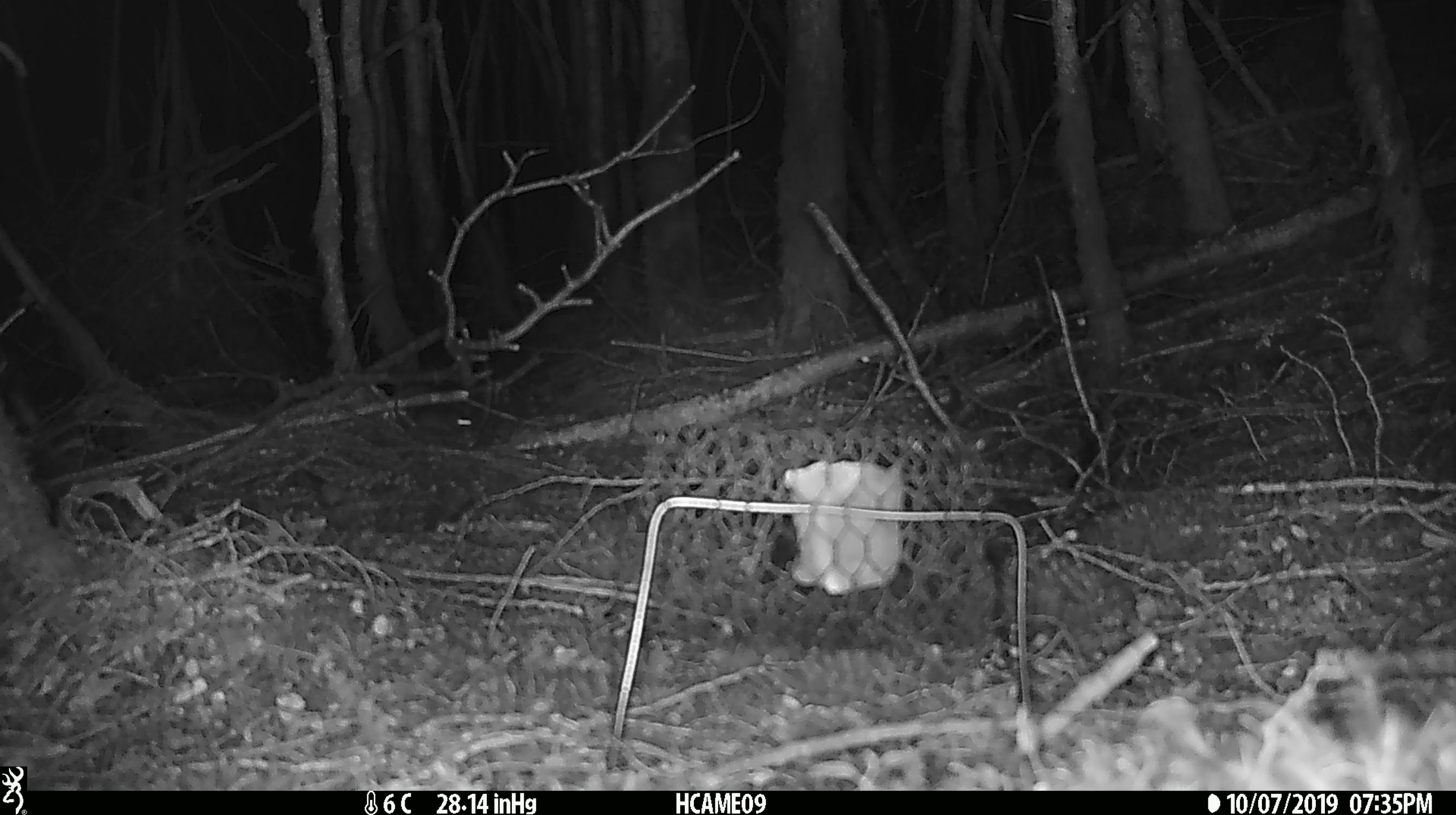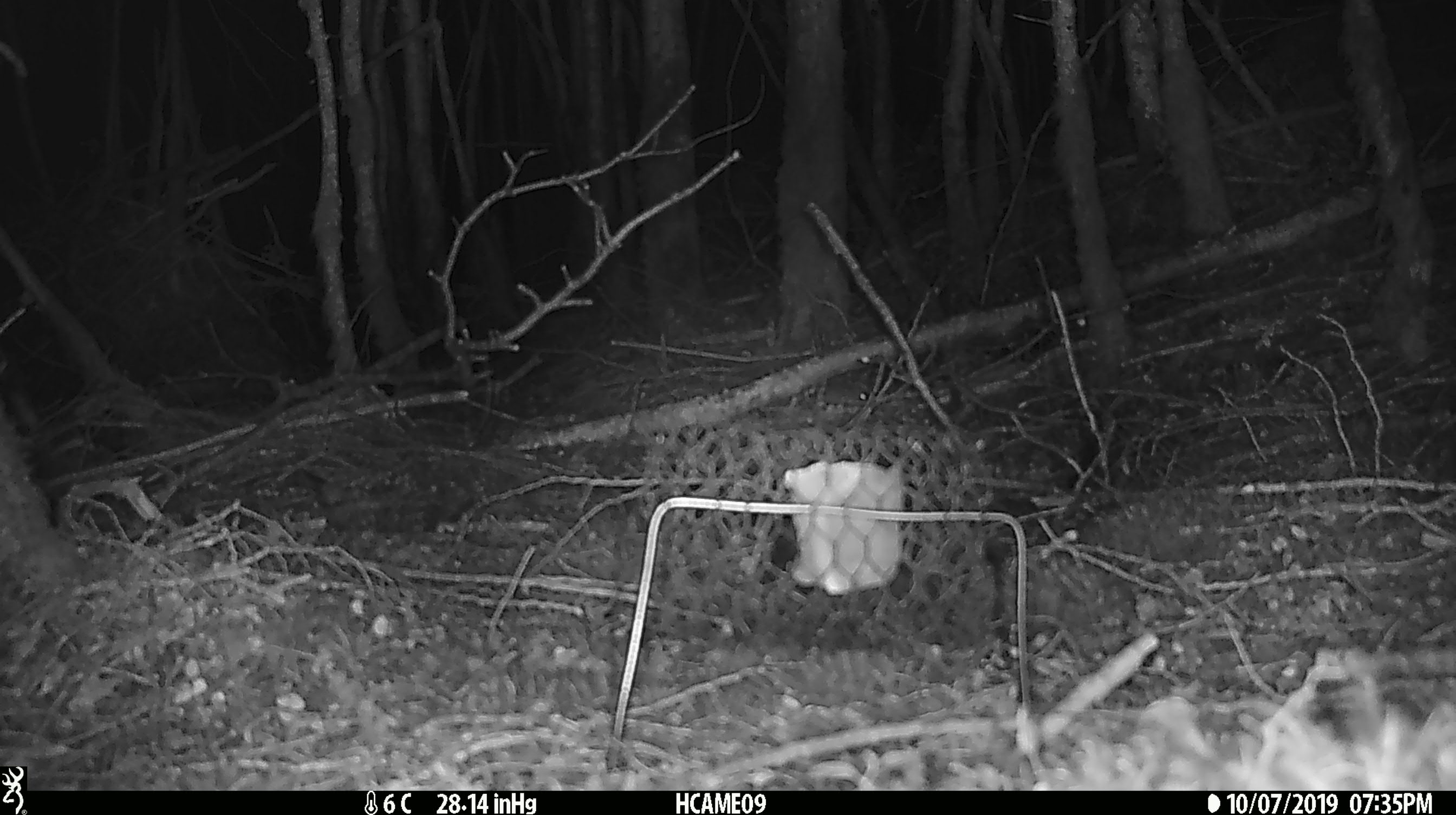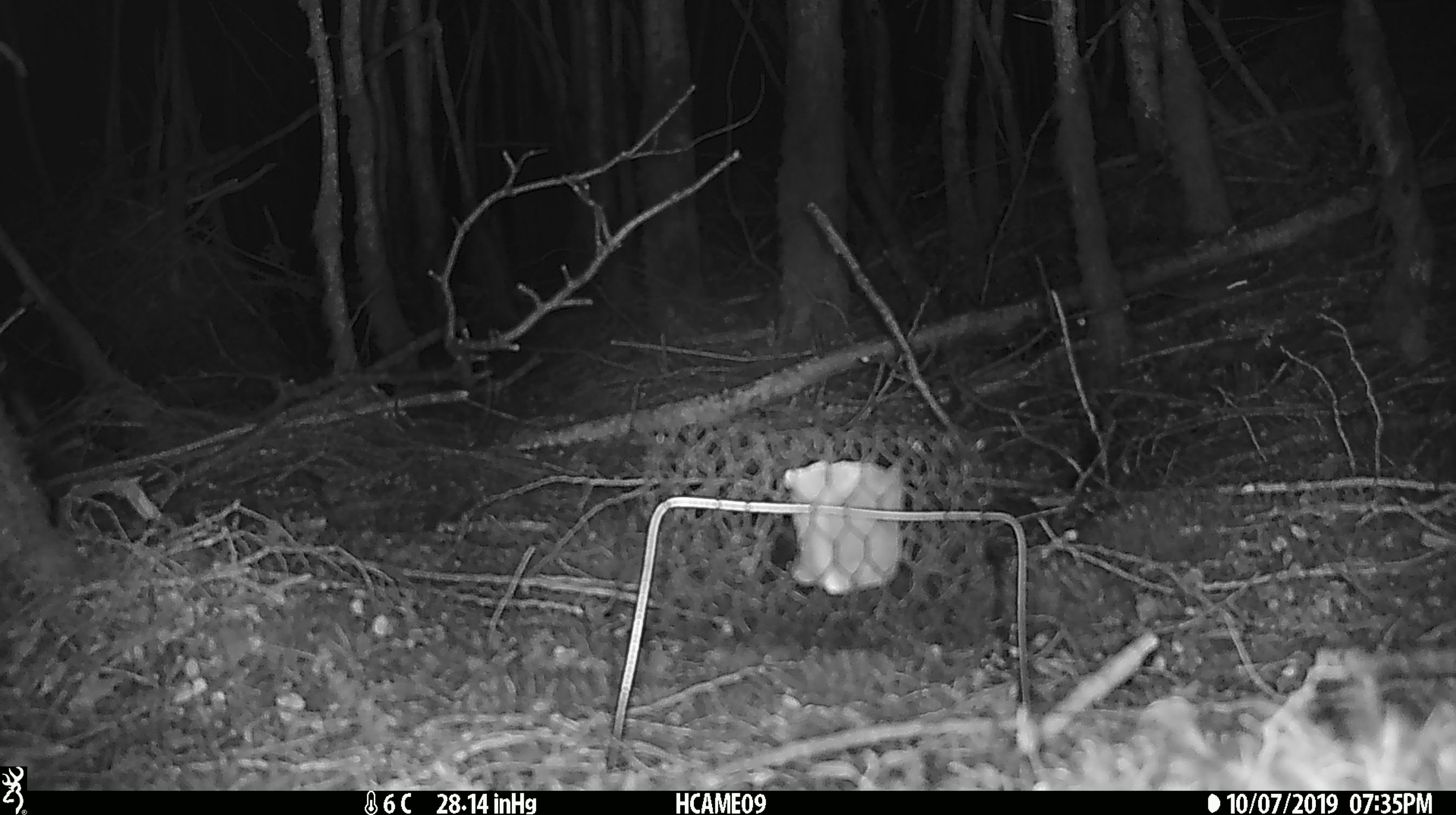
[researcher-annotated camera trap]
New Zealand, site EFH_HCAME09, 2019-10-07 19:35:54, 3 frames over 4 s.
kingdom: Animalia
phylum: Chordata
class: Mammalia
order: Rodentia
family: Muridae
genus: Mus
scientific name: Mus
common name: mouse